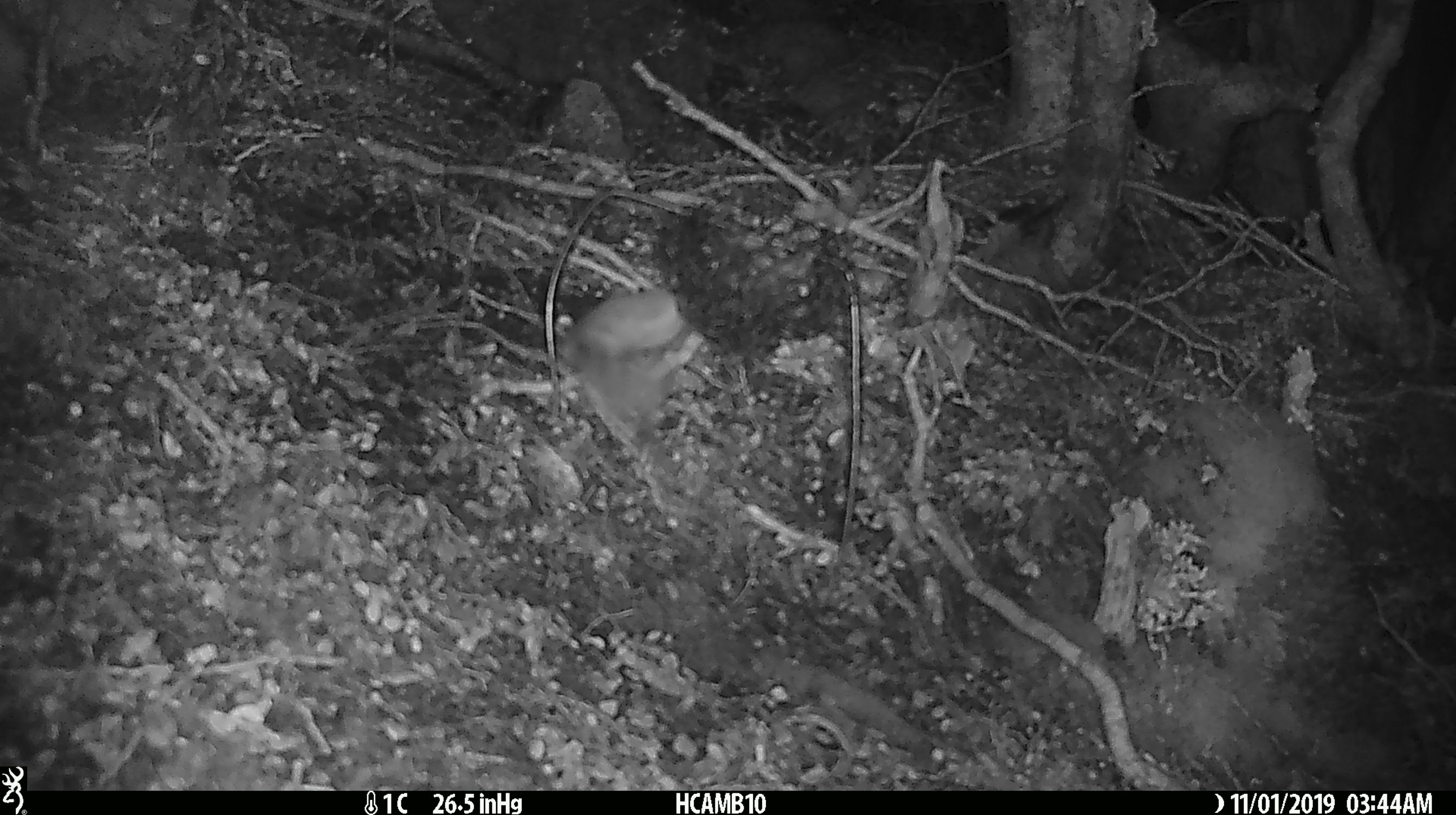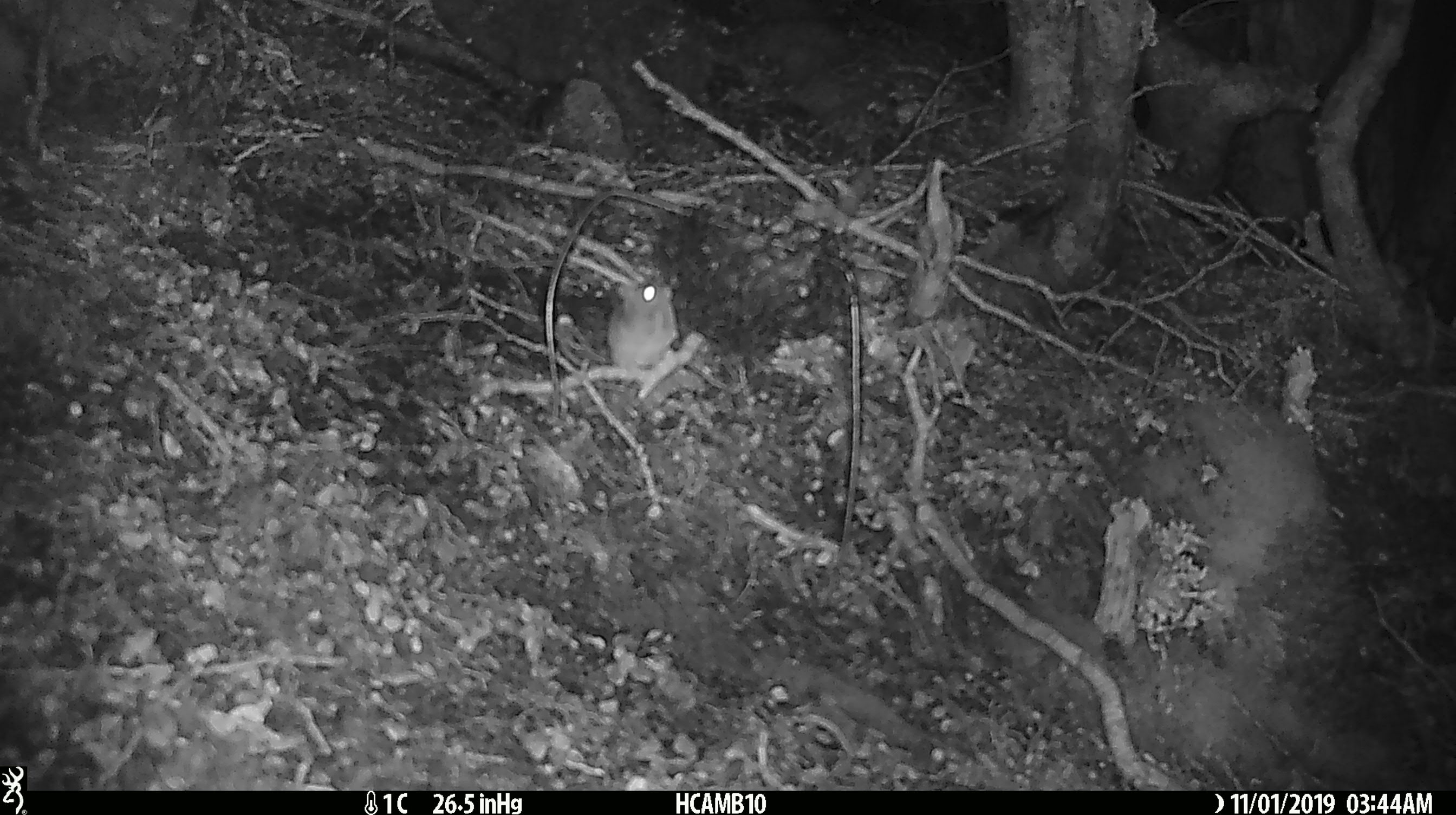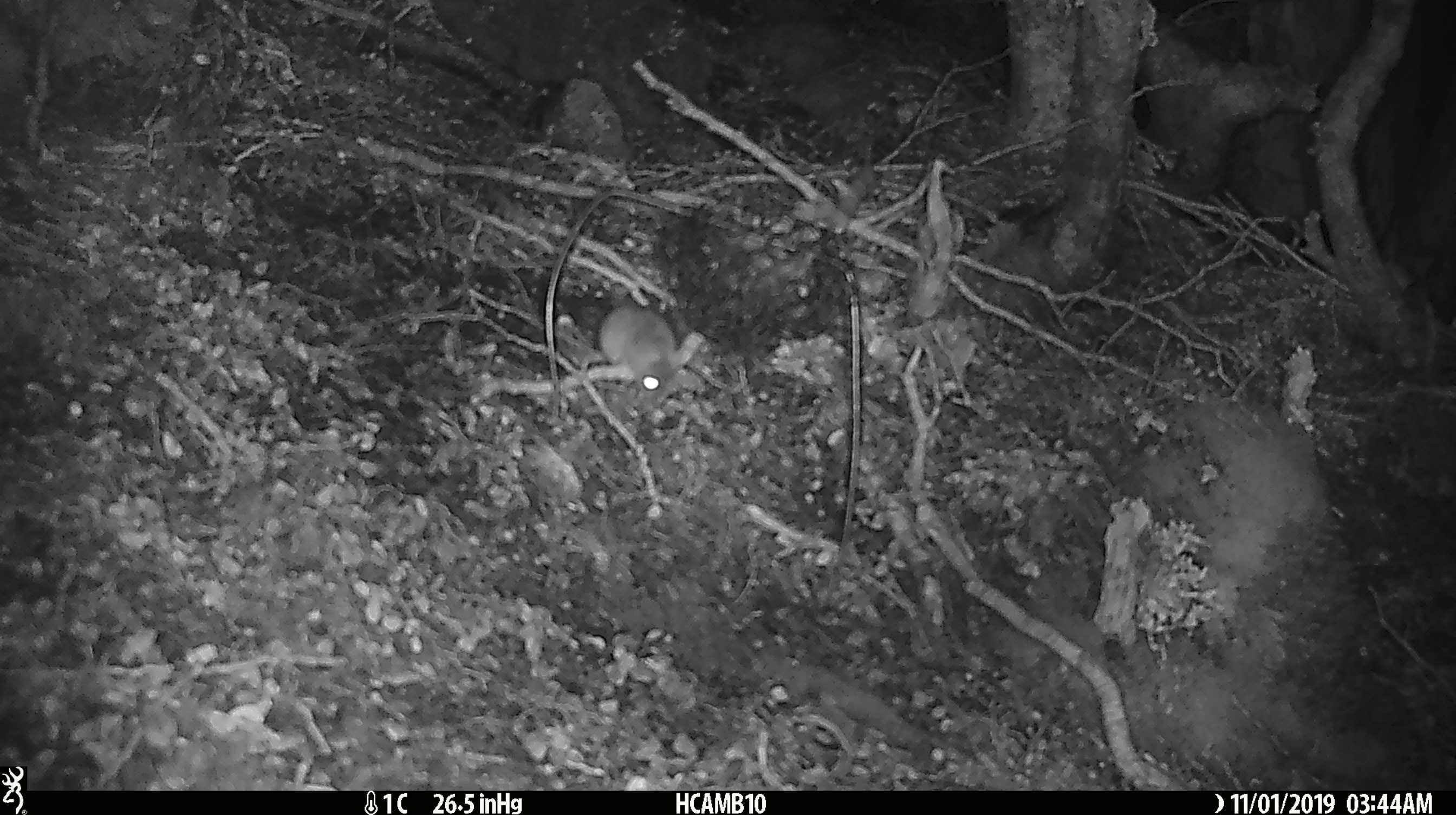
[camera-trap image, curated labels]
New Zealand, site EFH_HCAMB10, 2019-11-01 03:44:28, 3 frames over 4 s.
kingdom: Animalia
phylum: Chordata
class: Mammalia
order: Rodentia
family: Muridae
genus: Mus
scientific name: Mus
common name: mouse